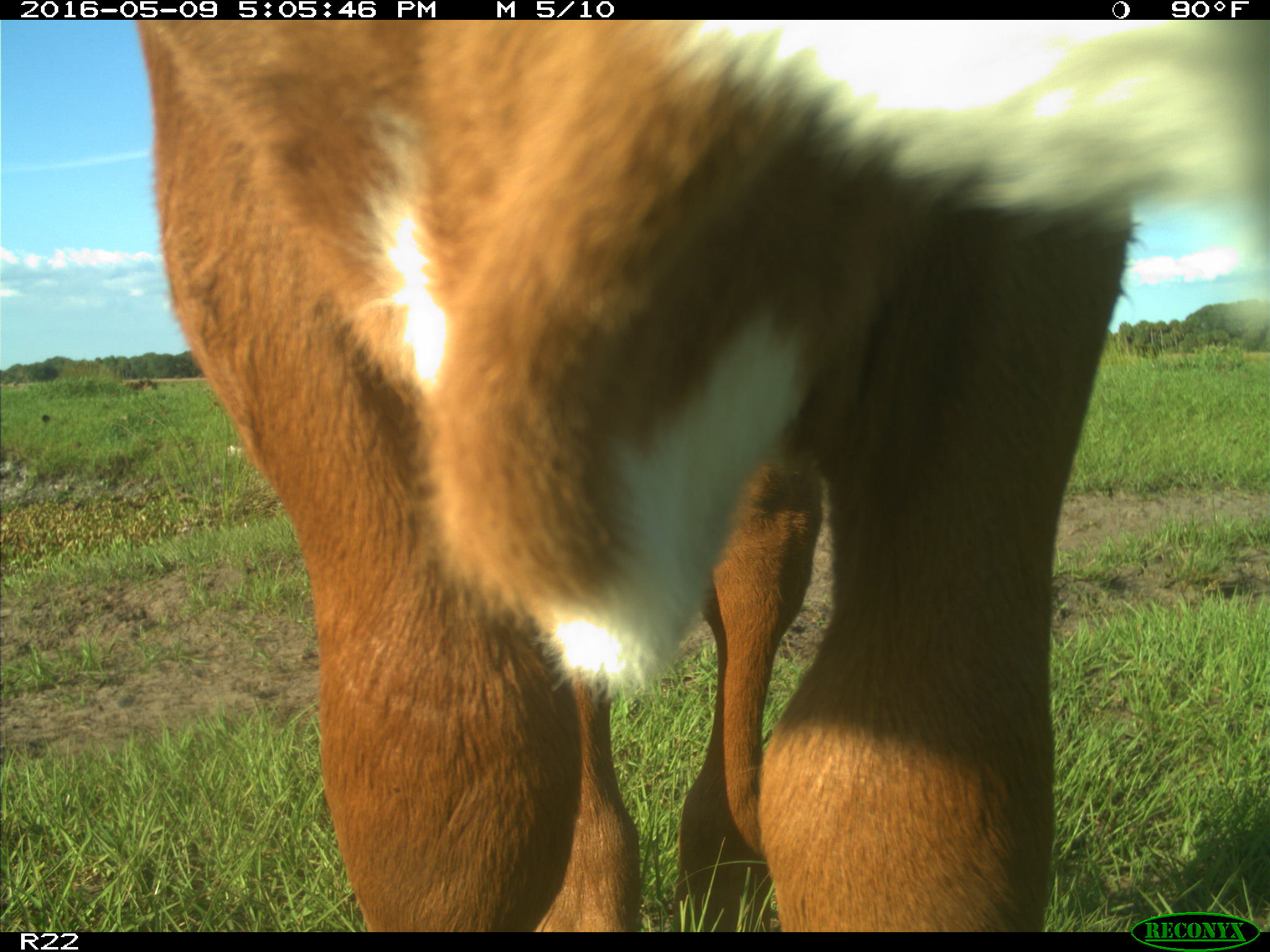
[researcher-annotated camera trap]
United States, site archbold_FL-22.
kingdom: Animalia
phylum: Chordata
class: Mammalia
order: Artiodactyla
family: Bovidae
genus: Bos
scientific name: Bos taurus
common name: domestic cow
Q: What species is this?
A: Bos taurus (domestic cow).